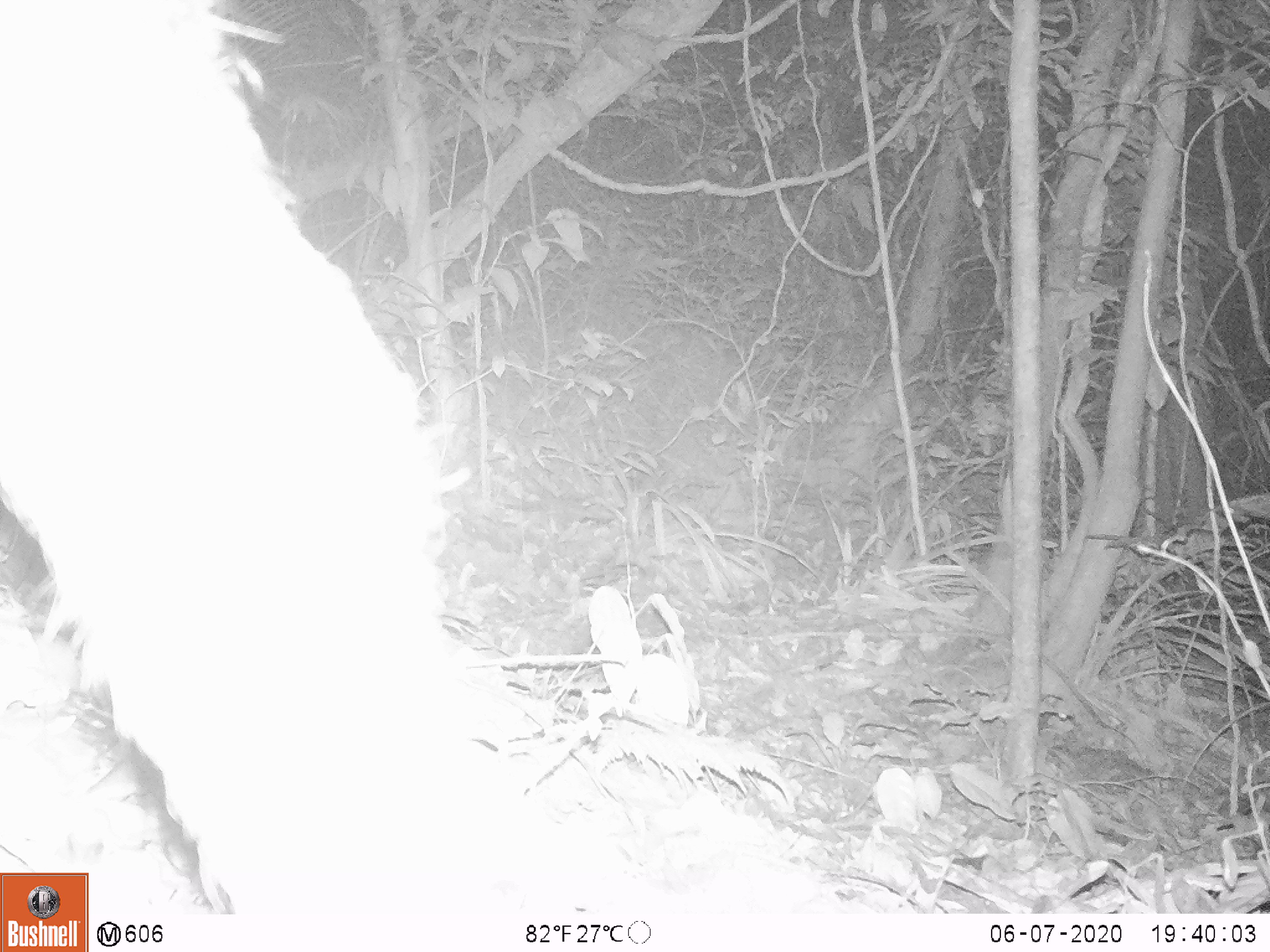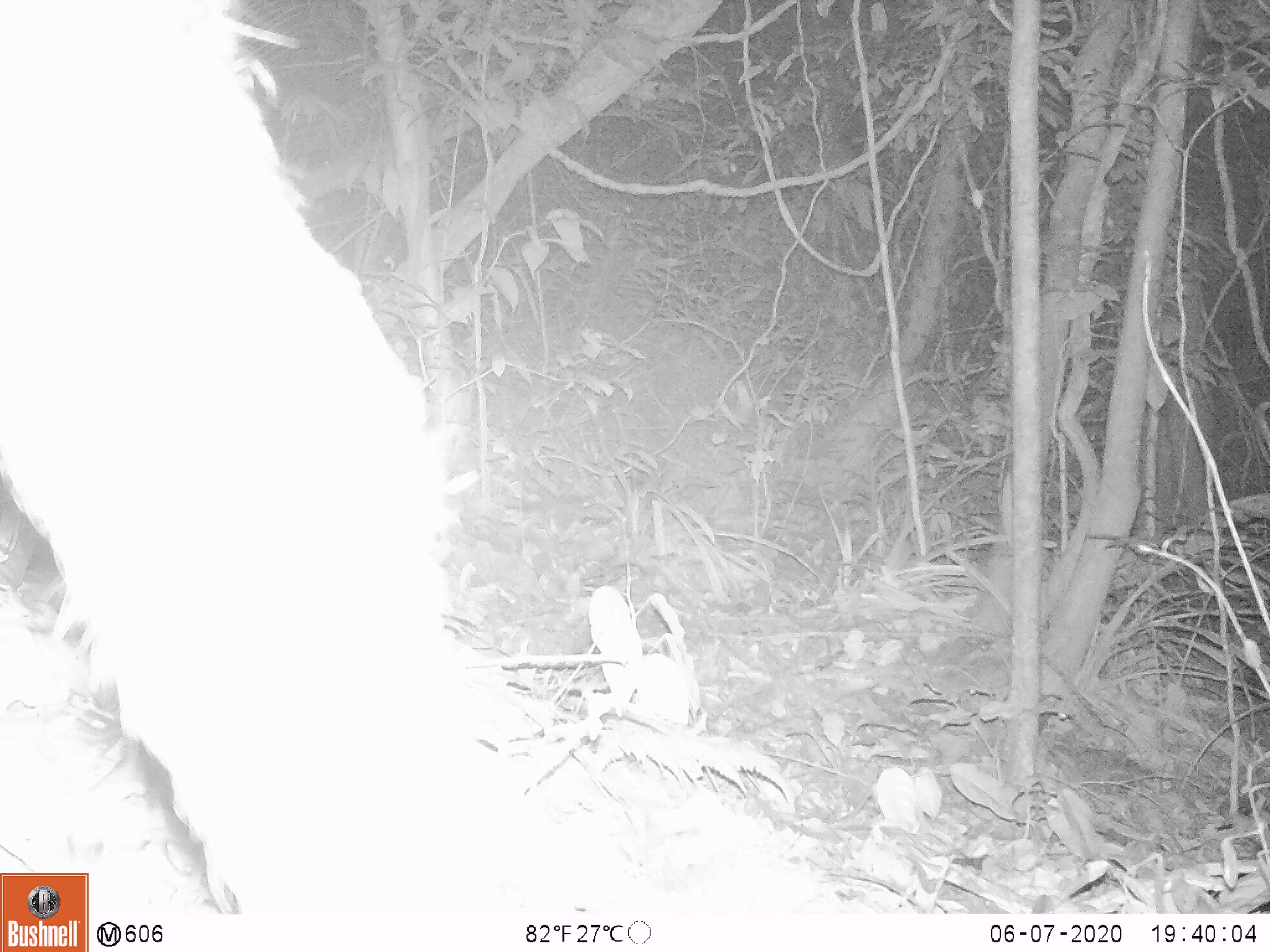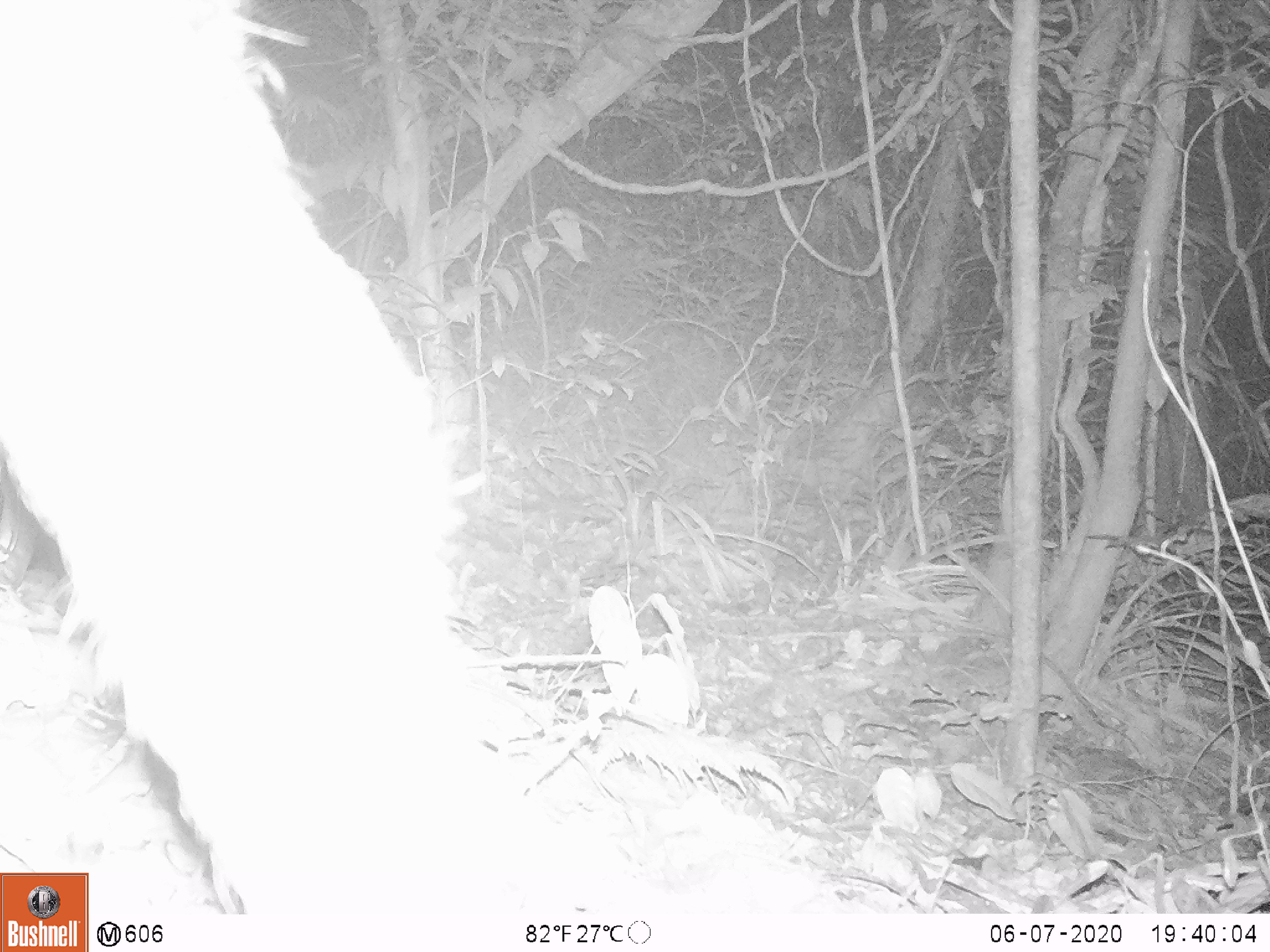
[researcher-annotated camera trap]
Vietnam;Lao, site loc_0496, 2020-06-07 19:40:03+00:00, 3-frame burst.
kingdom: Animalia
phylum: Chordata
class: Mammalia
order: Artiodactyla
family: Bovidae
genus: Capricornis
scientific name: Capricornis sumatraensis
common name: chinese serow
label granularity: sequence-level